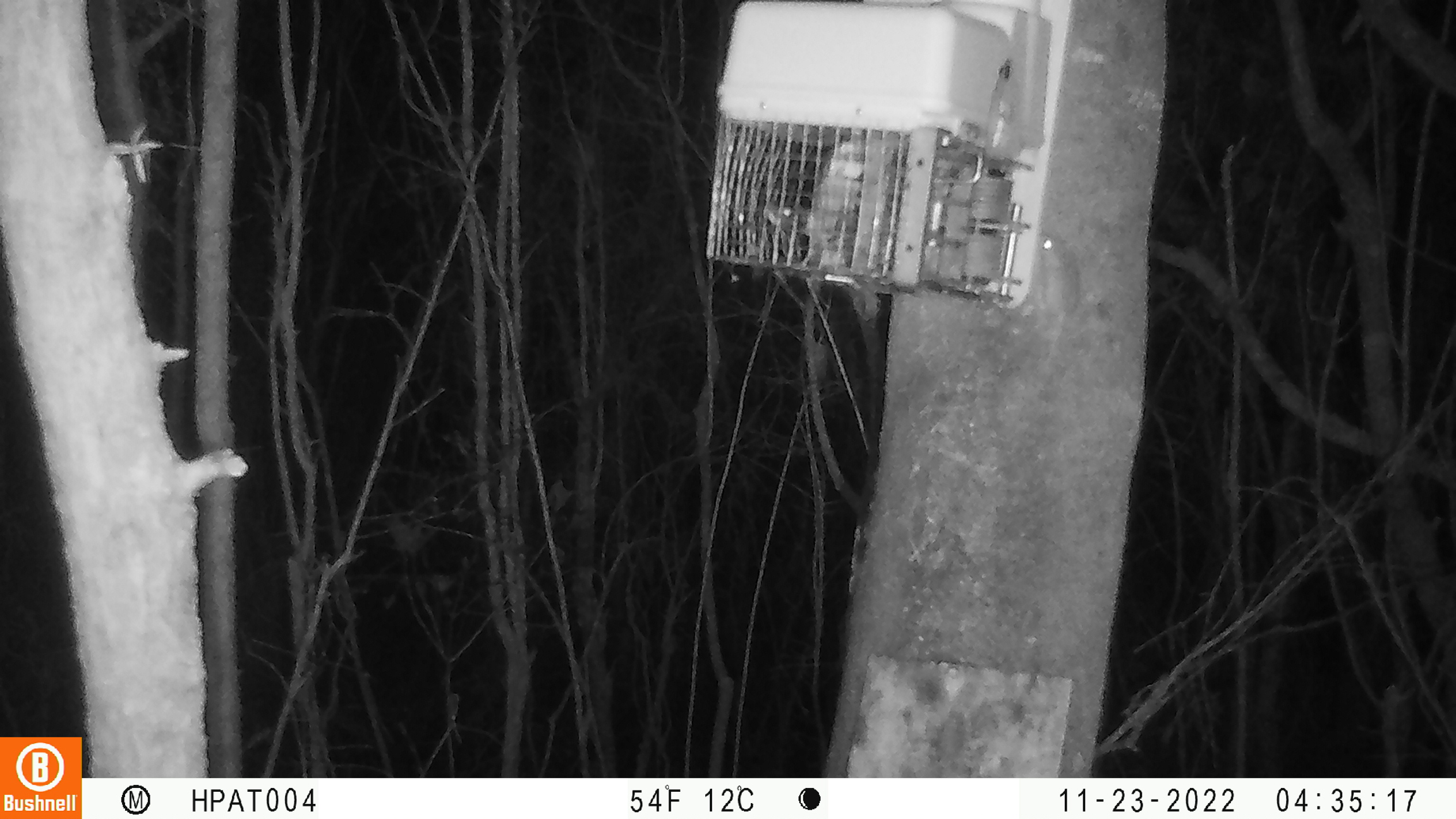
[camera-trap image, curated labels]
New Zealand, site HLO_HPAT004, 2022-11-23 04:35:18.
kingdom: Animalia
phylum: Chordata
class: Mammalia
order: Rodentia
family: Muridae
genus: Mus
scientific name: Mus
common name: mouse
Mouse (Mus).